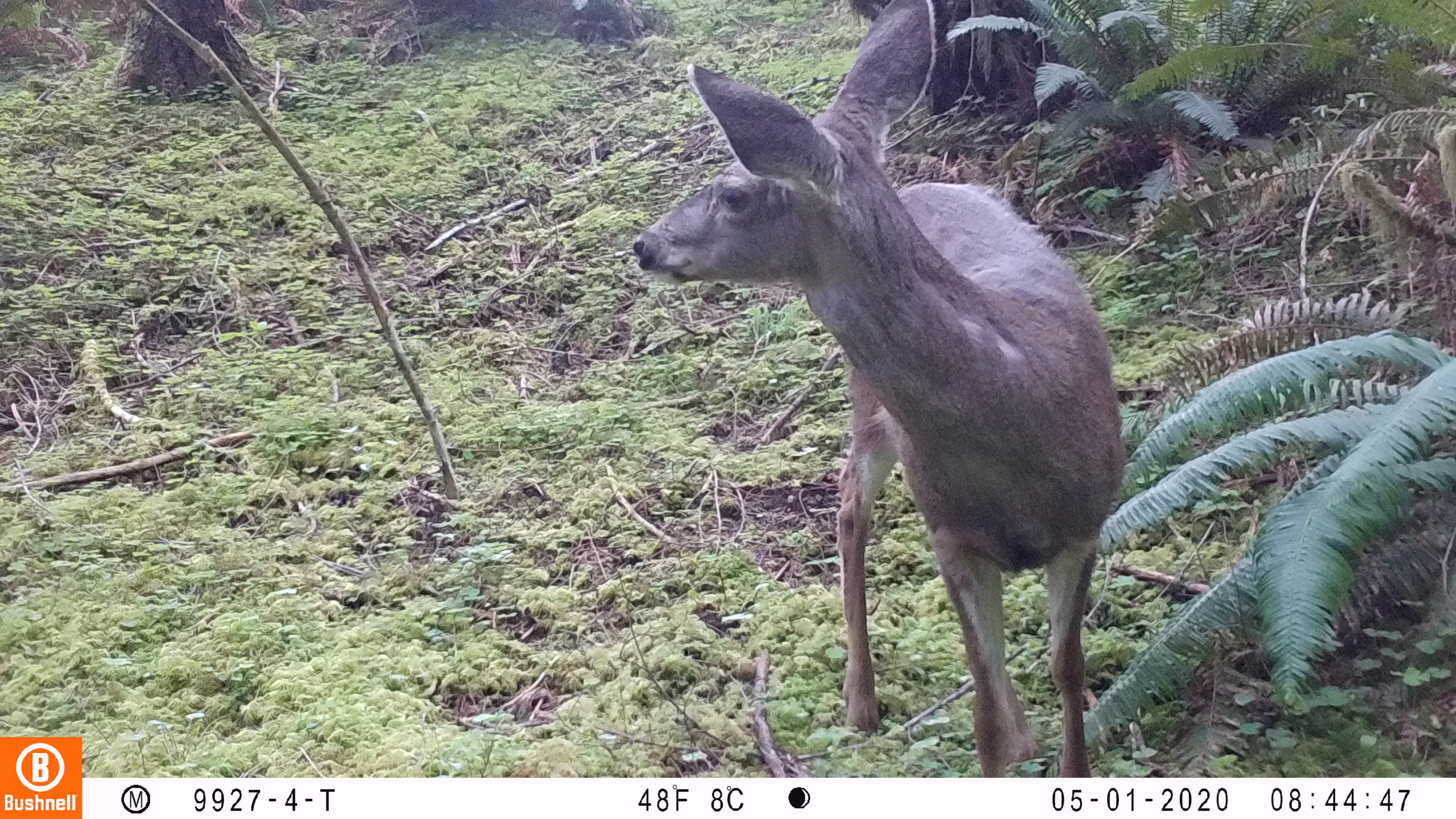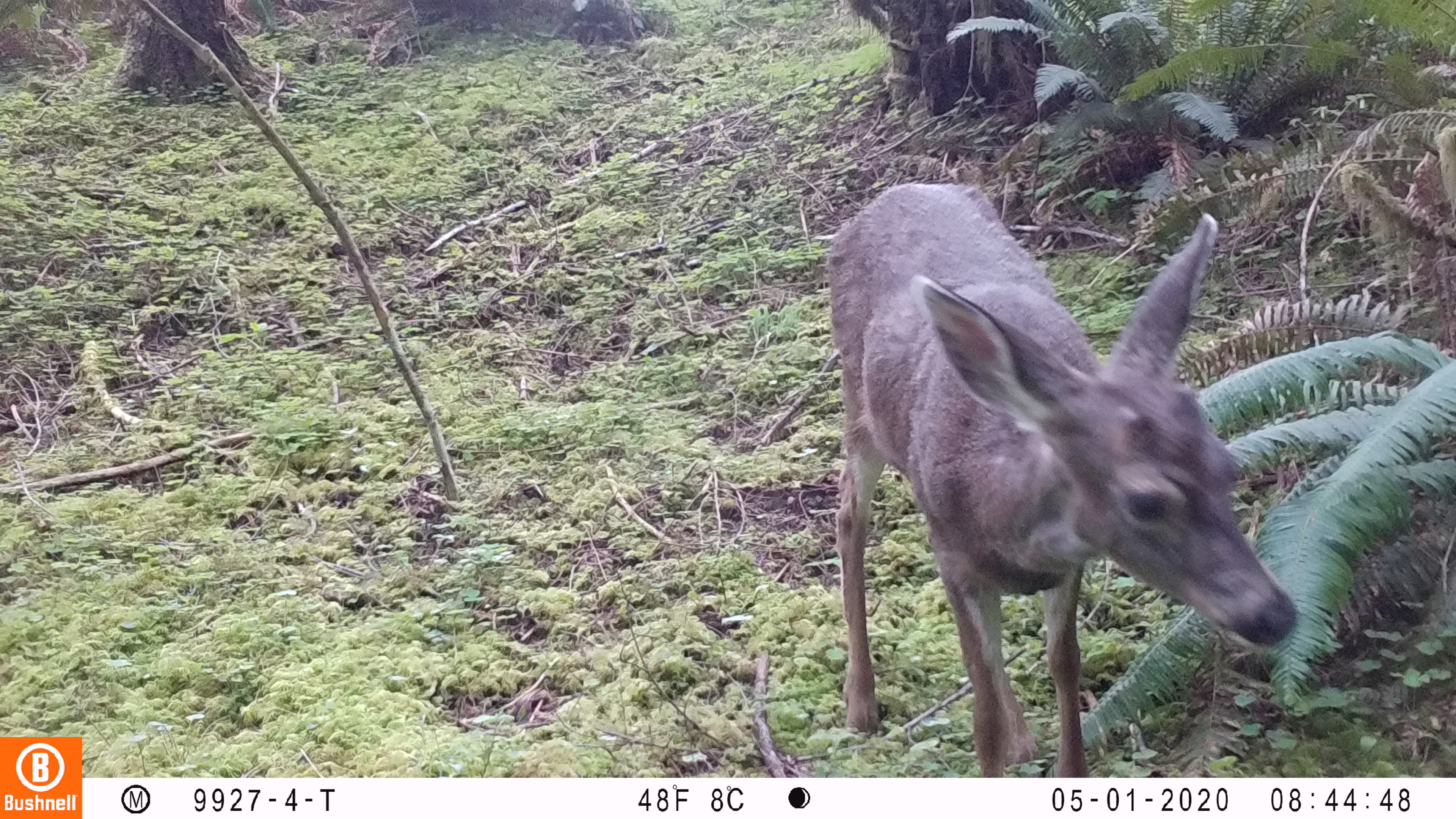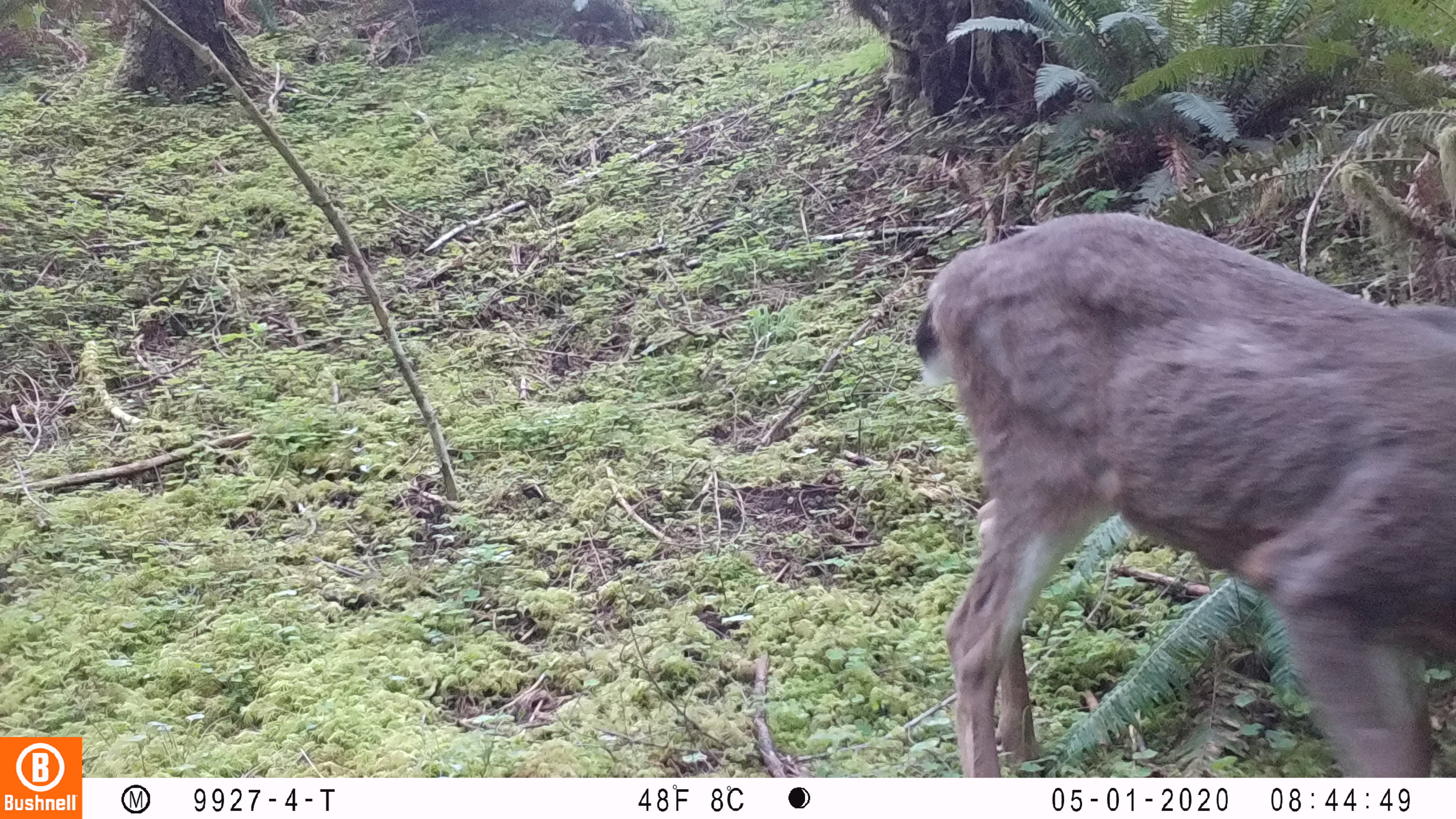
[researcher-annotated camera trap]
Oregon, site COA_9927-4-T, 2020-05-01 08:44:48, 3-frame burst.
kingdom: Animalia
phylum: Chordata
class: Mammalia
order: Artiodactyla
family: Cervidae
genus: Odocoileus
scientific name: Odocoileus hemionus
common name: black-tailed deer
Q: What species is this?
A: Black-tailed deer (Odocoileus hemionus).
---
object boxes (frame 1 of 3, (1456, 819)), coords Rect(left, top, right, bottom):
black-tailed deer: Rect(607, 4, 1132, 766)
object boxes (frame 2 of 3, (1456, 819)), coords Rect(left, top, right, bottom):
black-tailed deer: Rect(808, 159, 1305, 770)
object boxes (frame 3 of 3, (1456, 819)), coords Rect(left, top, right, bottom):
black-tailed deer: Rect(901, 205, 1451, 766)